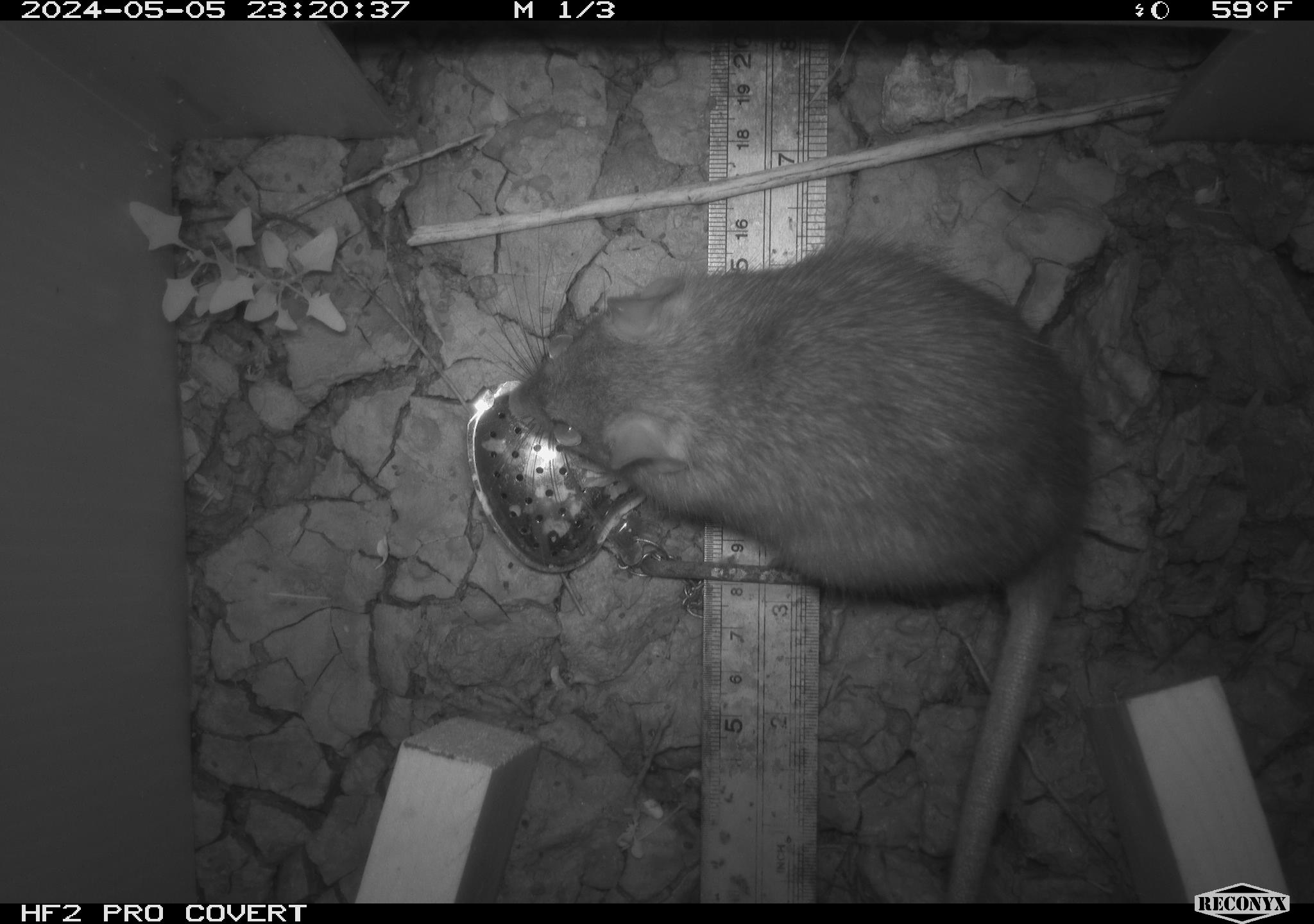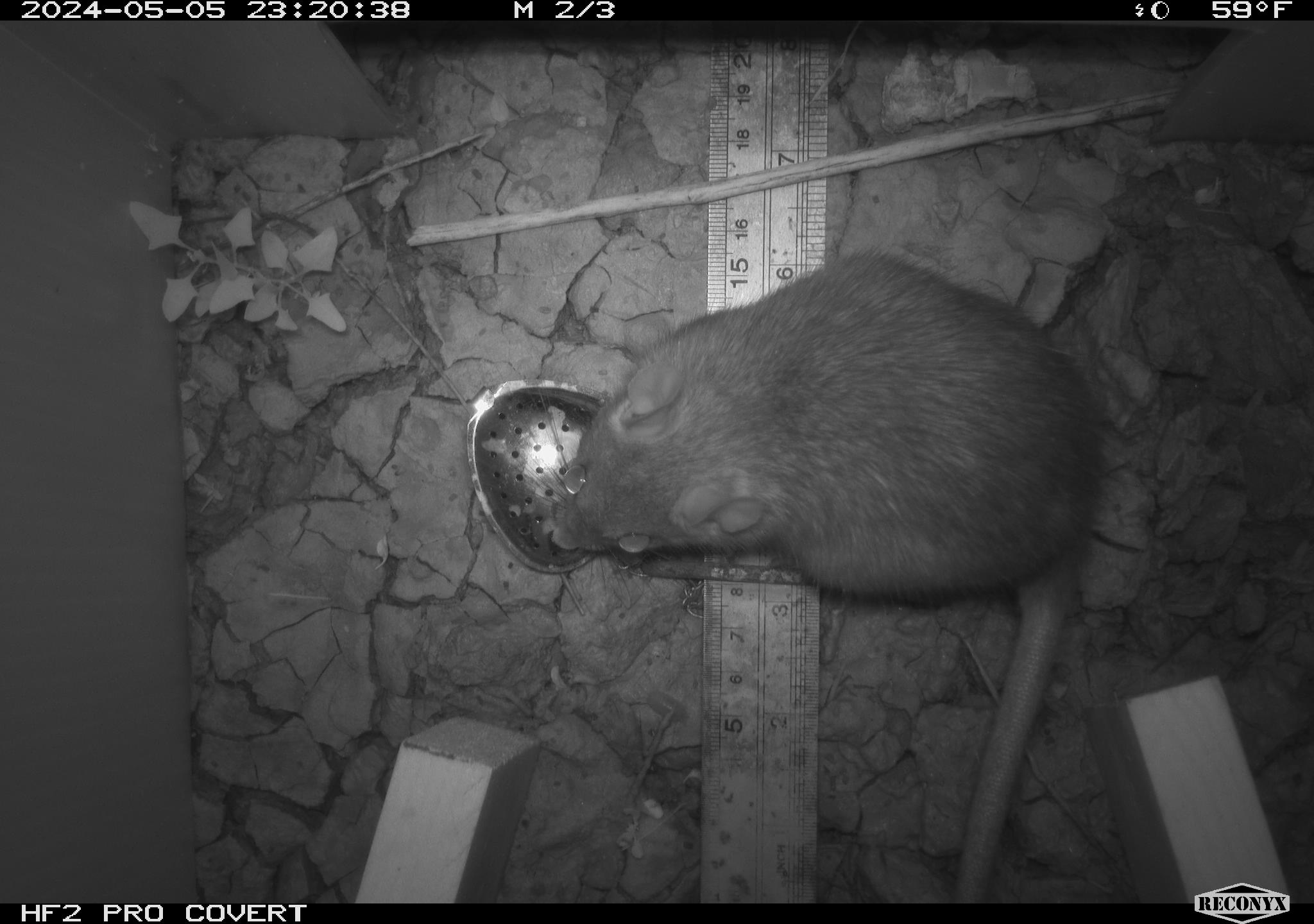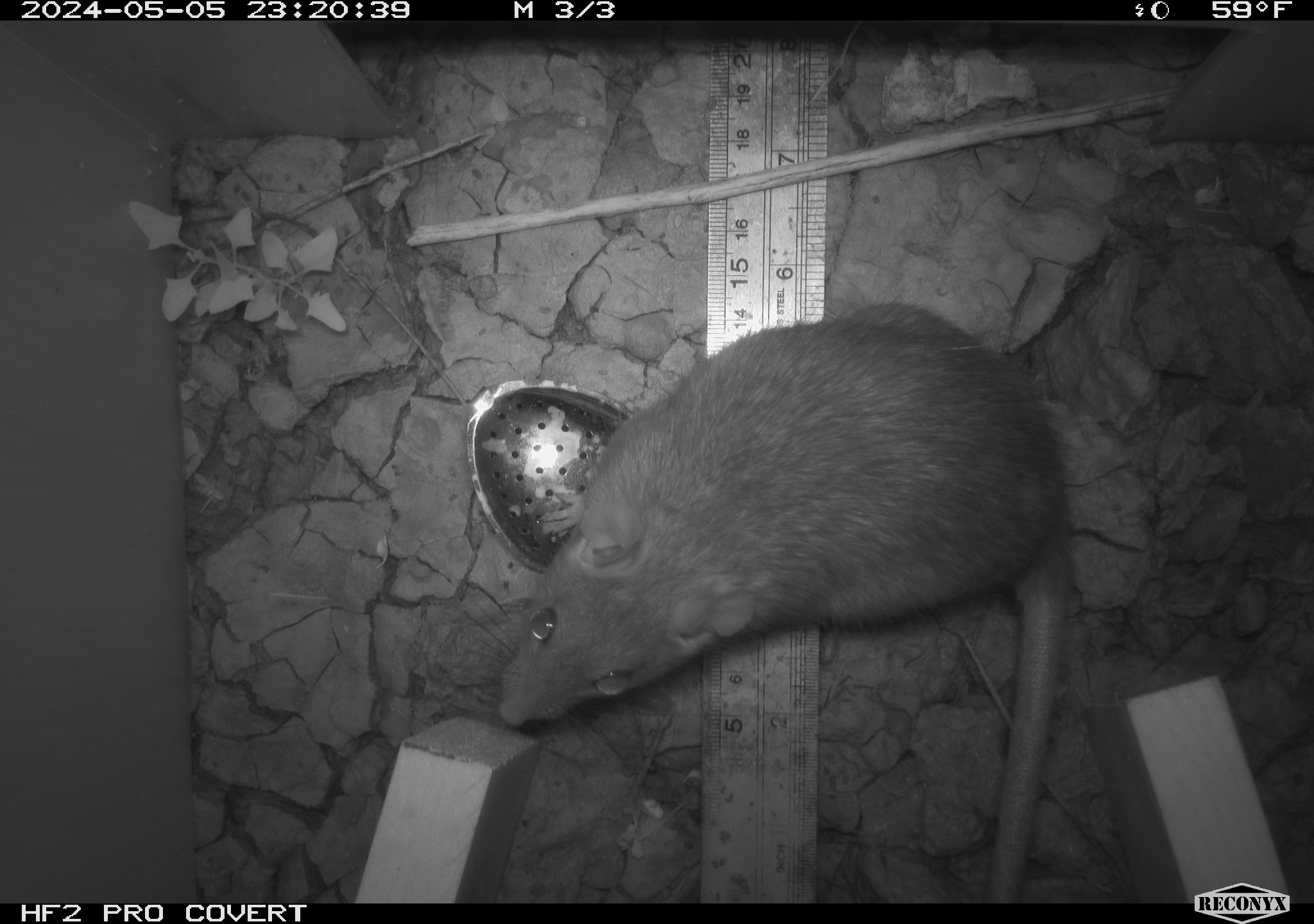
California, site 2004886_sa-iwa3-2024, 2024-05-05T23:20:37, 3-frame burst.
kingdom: Animalia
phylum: Chordata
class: Mammalia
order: Rodentia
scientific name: Rodentia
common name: woodrat or rat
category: woodrat or rat species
Woodrat or rat species (woodrat or rat) (Rodentia).